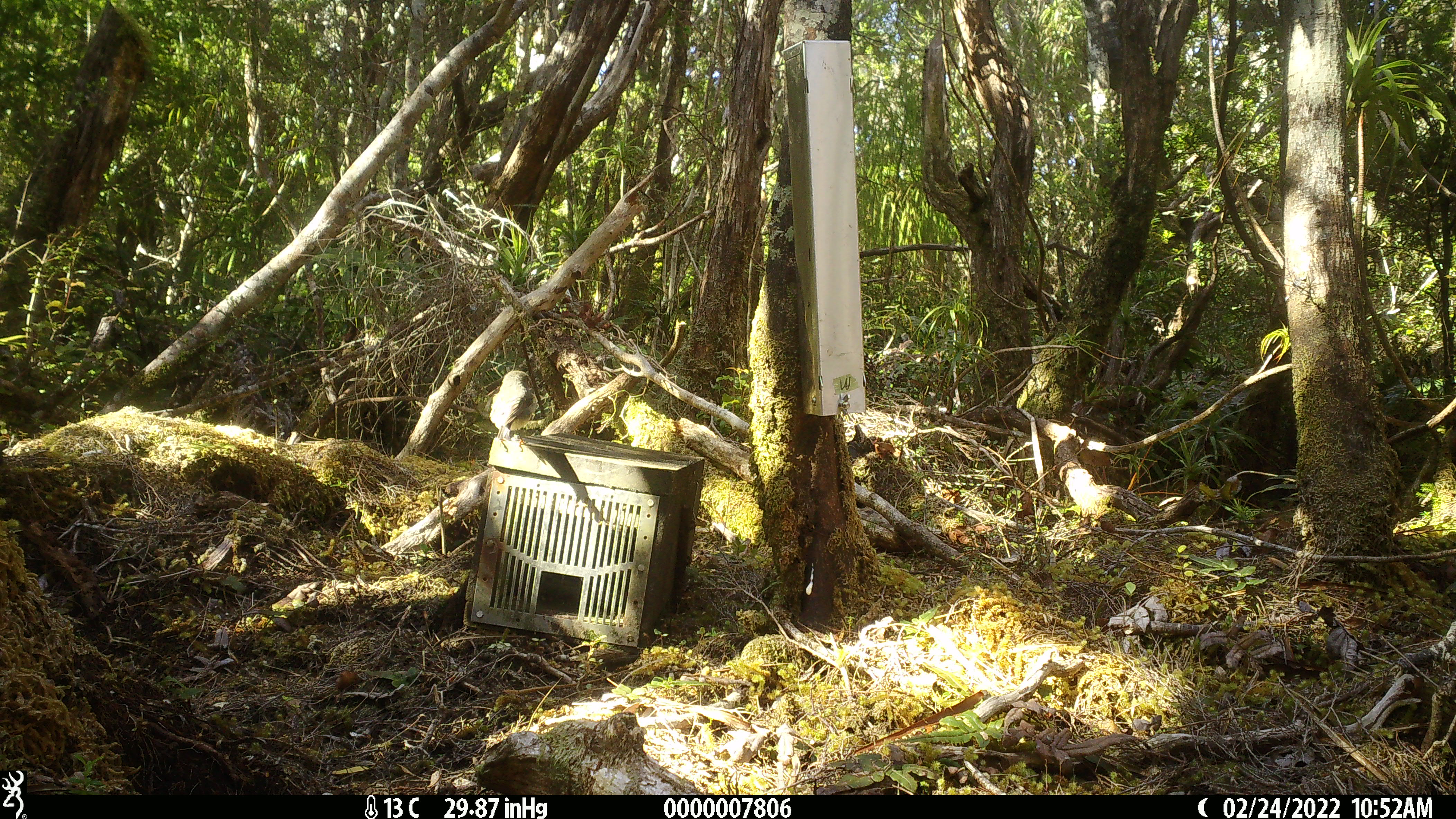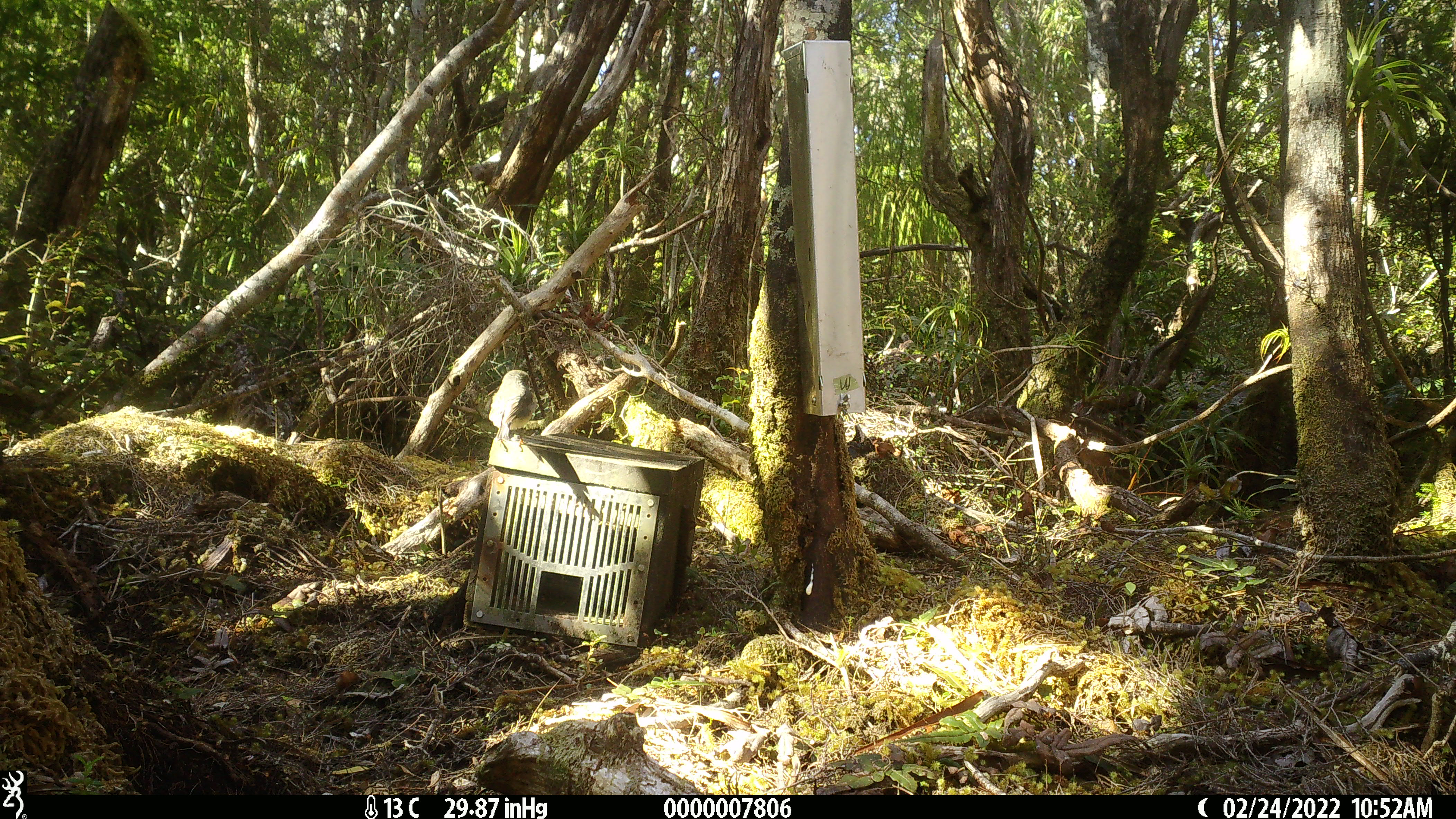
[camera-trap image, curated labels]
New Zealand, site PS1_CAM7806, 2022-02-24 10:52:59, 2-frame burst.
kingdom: Animalia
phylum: Chordata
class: Aves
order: Passeriformes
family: Petroicidae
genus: Petroica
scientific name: Petroica australis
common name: new zealand robin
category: robin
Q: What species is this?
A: Robin (new zealand robin) (Petroica australis).